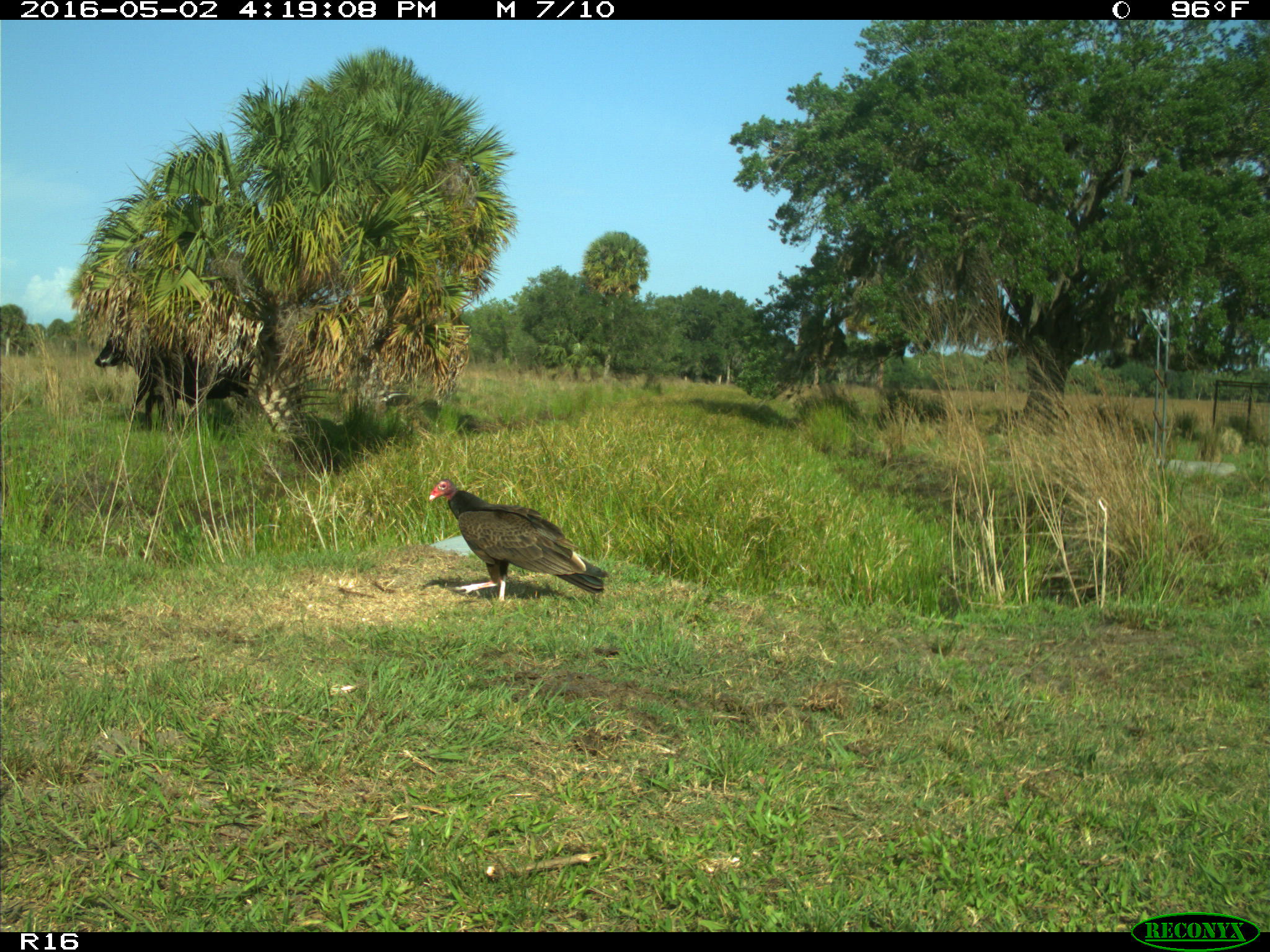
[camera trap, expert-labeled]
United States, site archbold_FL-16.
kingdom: Animalia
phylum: Chordata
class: Mammalia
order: Artiodactyla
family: Bovidae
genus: Bos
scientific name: Bos taurus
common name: domestic cow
Bos taurus (domestic cow).